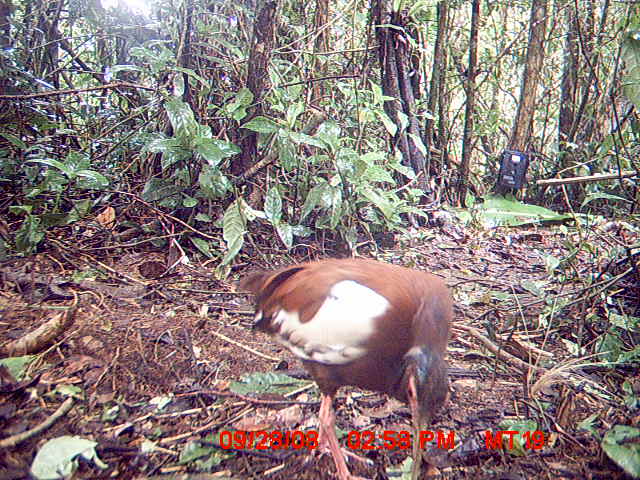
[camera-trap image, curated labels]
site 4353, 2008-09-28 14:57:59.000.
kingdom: Animalia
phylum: Chordata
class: Aves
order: Pelecaniformes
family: Threskiornithidae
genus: Lophotibis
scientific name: Lophotibis cristata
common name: madagascan ibis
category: lophotibis cristataa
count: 1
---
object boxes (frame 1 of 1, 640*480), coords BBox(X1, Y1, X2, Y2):
lophotibis cristataa: BBox(236, 252, 455, 479)